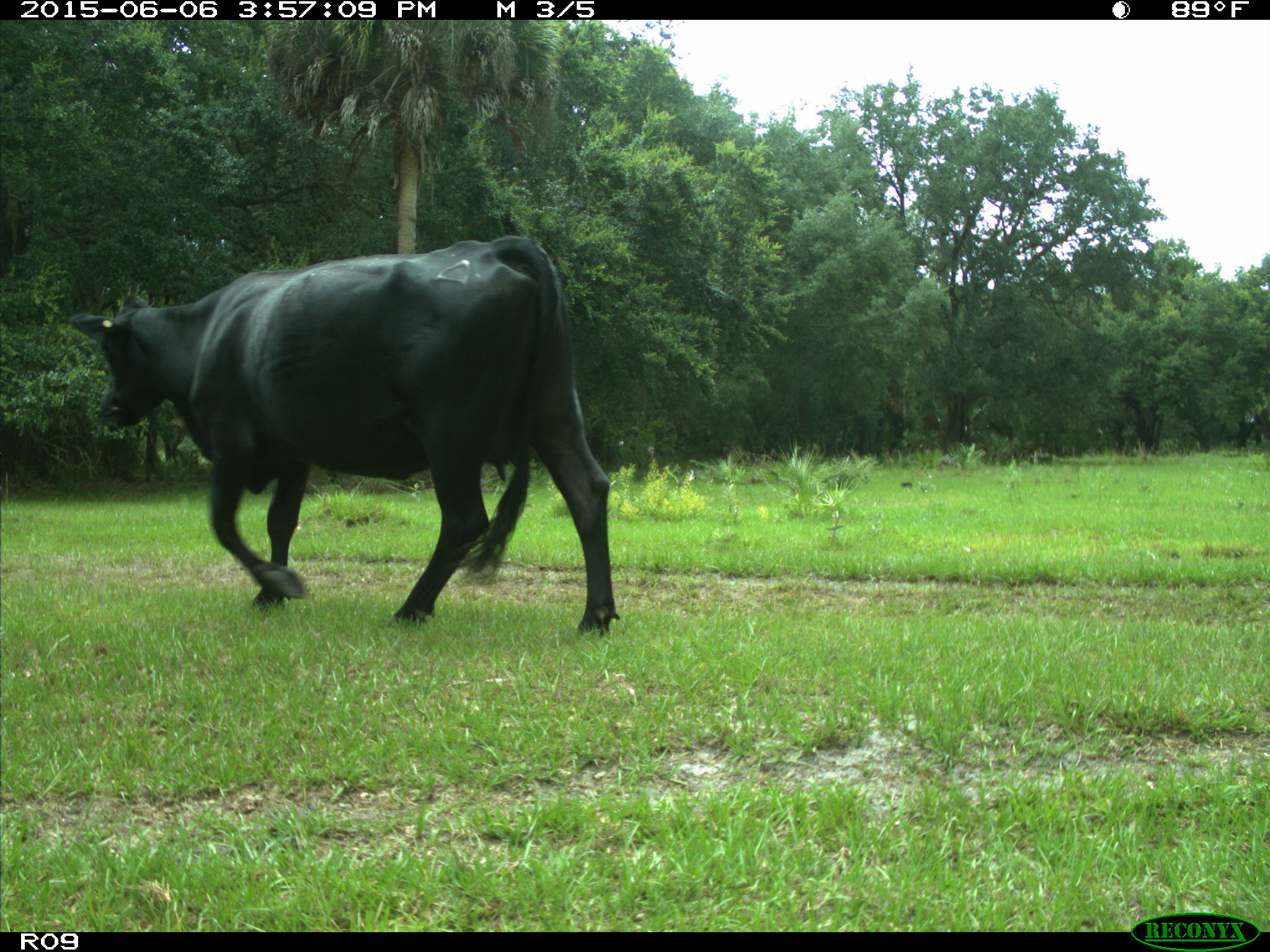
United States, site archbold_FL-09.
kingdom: Animalia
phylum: Chordata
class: Mammalia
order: Artiodactyla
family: Bovidae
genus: Bos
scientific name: Bos taurus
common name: domestic cow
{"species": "Bos taurus (domestic cow)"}